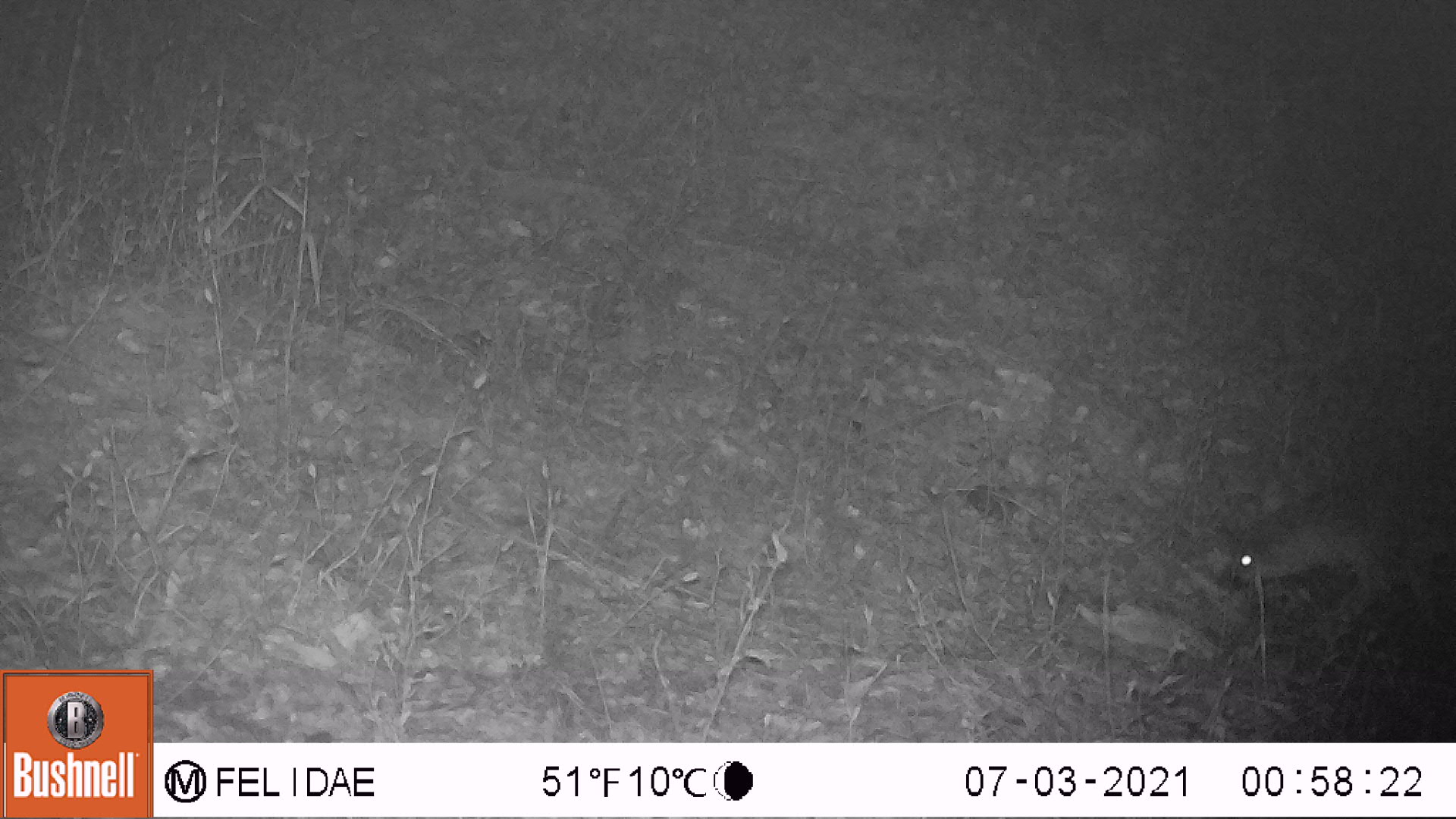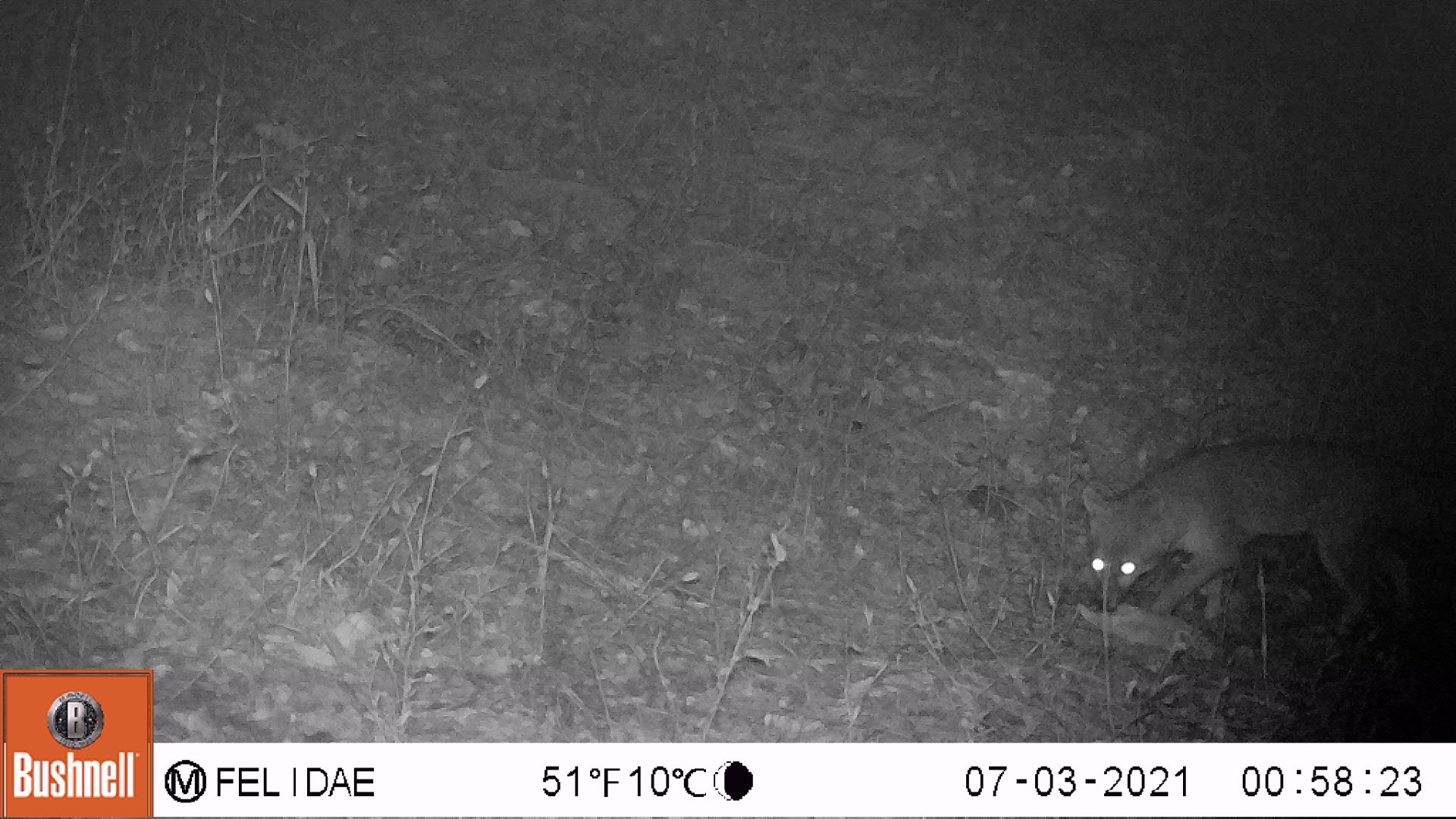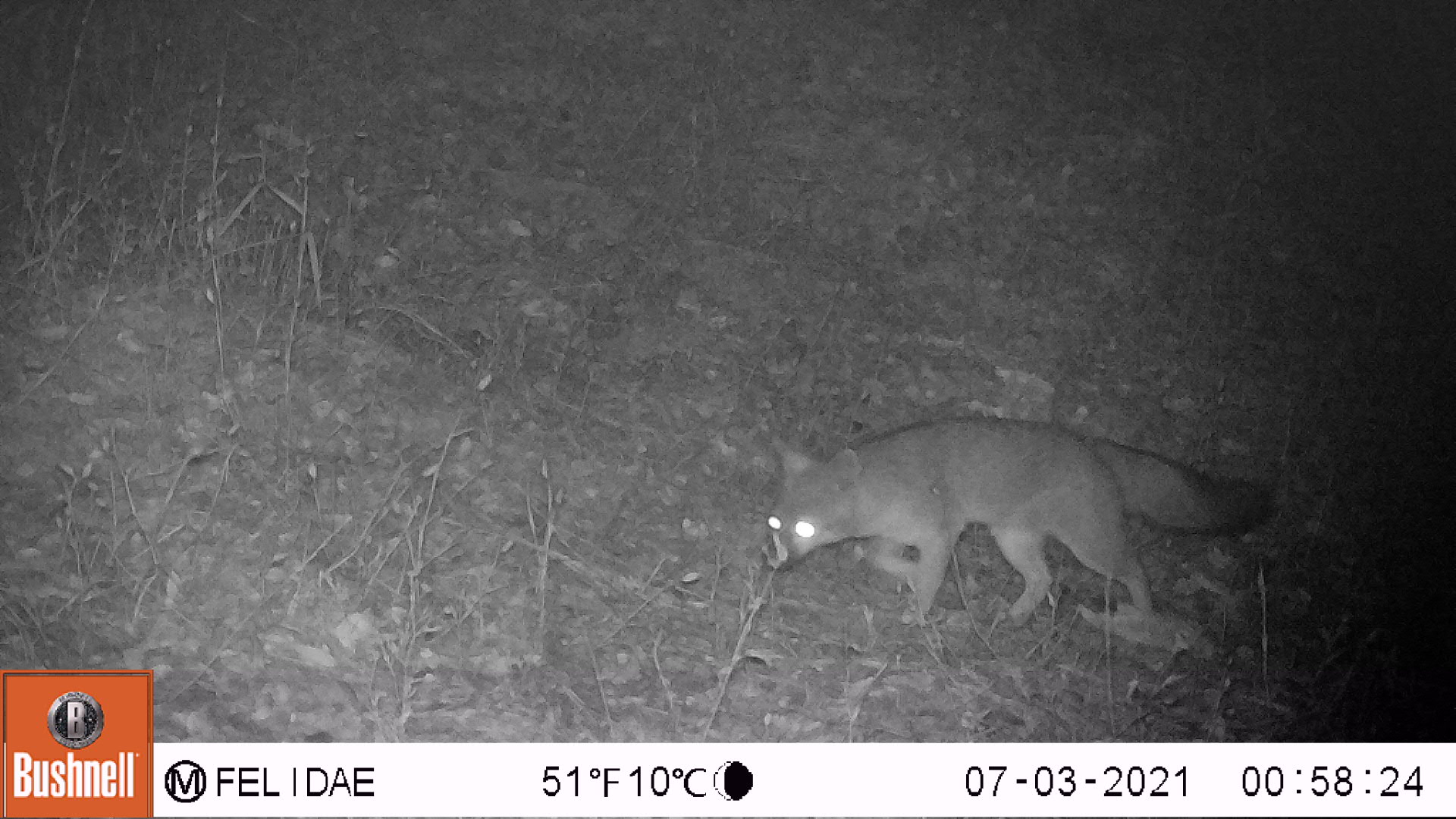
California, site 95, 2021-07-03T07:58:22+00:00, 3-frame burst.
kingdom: Animalia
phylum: Chordata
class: Mammalia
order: Carnivora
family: Canidae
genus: Urocyon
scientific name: Urocyon cinereoargenteus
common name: gray fox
Gray fox (Urocyon cinereoargenteus).